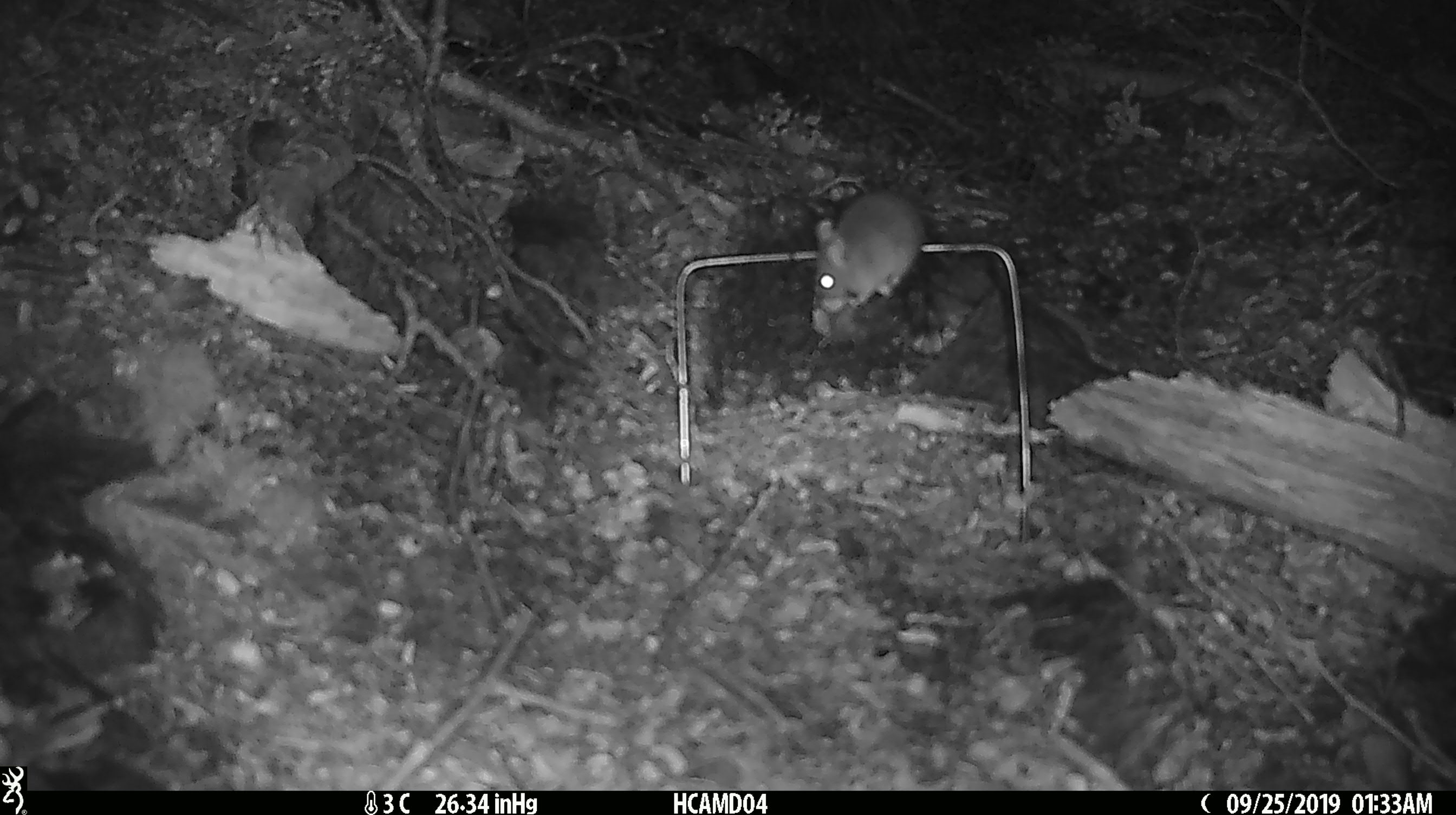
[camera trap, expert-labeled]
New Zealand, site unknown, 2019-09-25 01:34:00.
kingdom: Animalia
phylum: Chordata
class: Mammalia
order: Rodentia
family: Muridae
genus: Mus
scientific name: Mus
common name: mouse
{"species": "mouse (Mus)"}